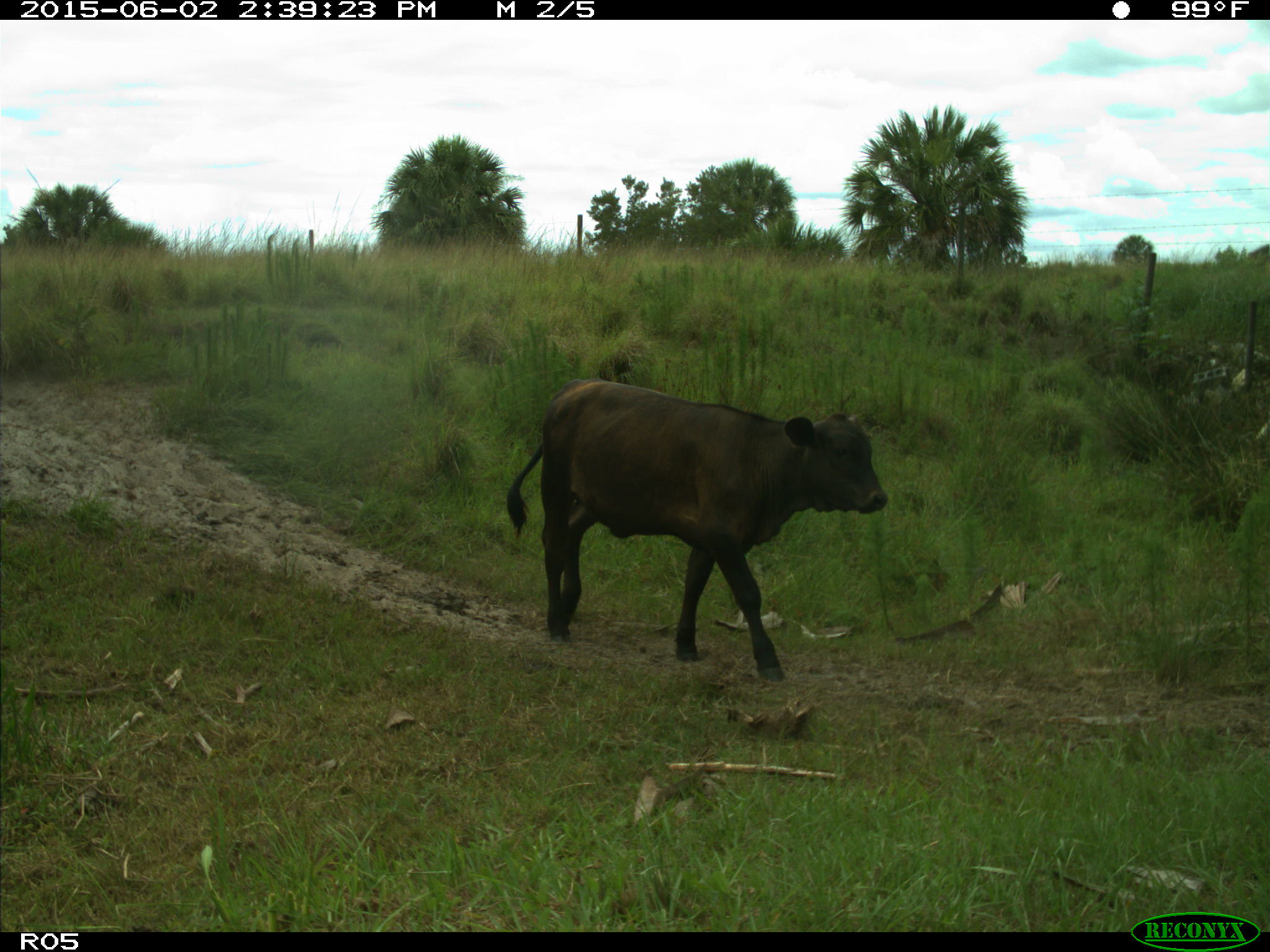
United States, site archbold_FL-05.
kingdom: Animalia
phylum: Chordata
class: Mammalia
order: Artiodactyla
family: Bovidae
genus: Bos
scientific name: Bos taurus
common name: domestic cow